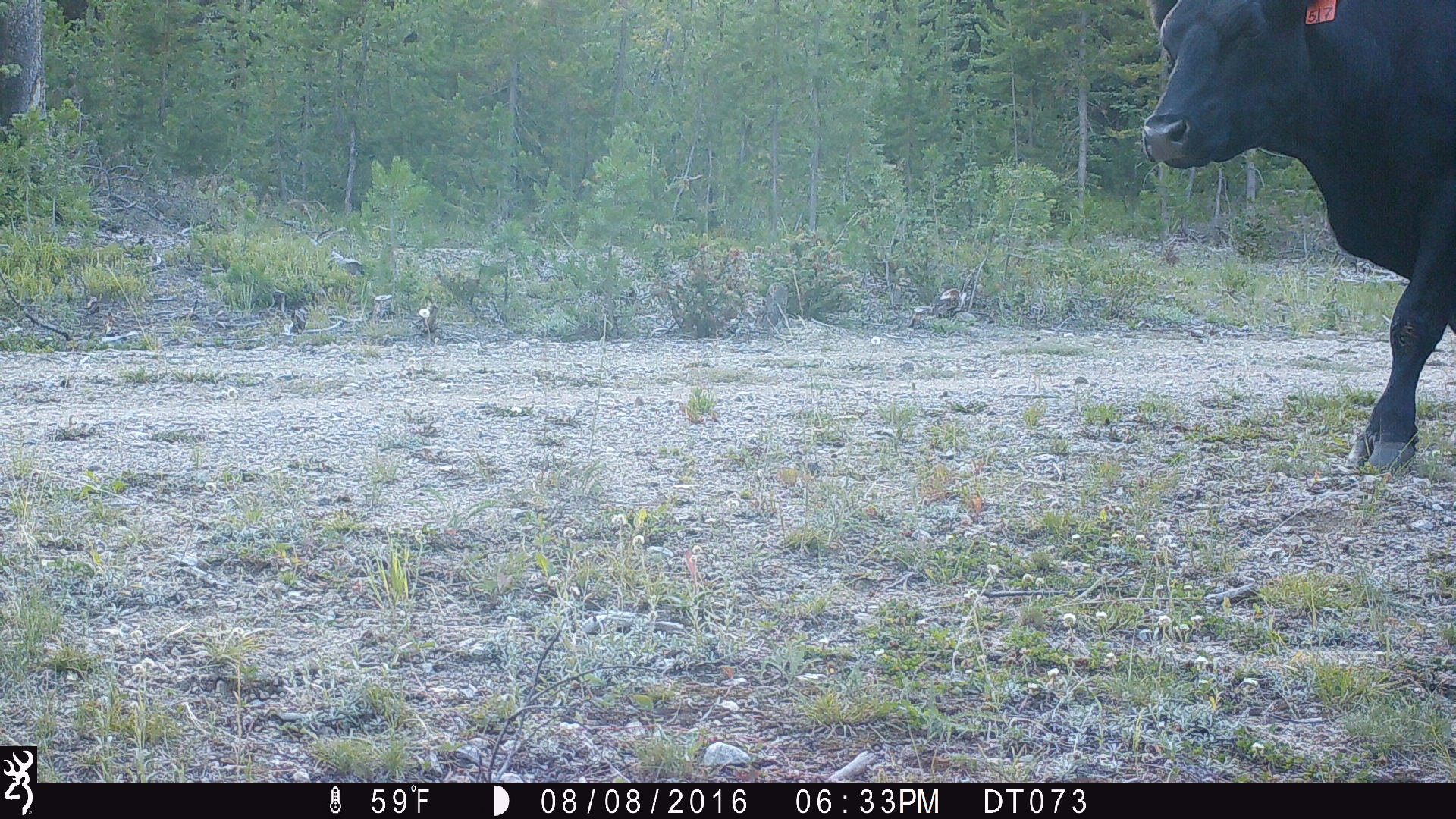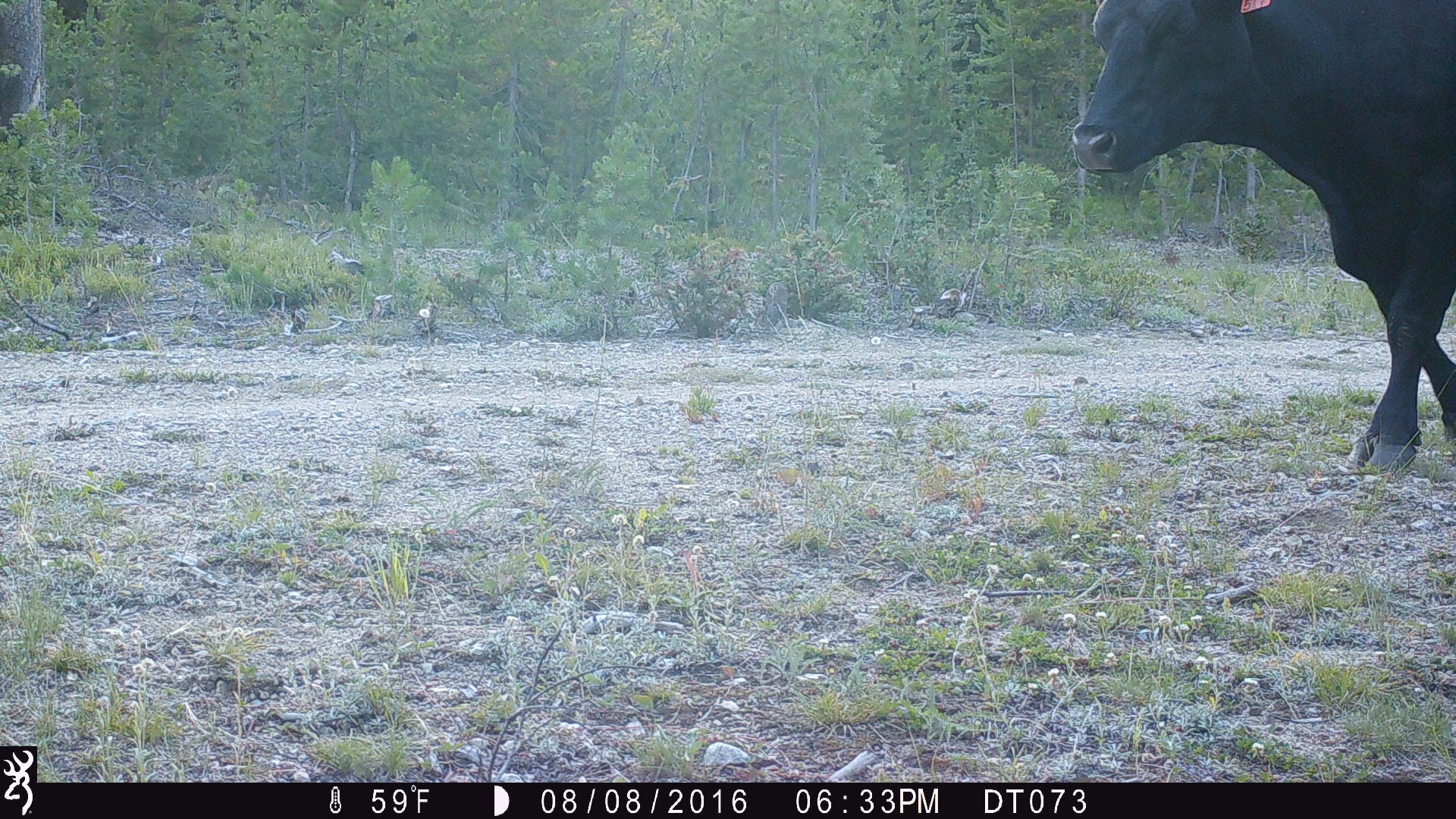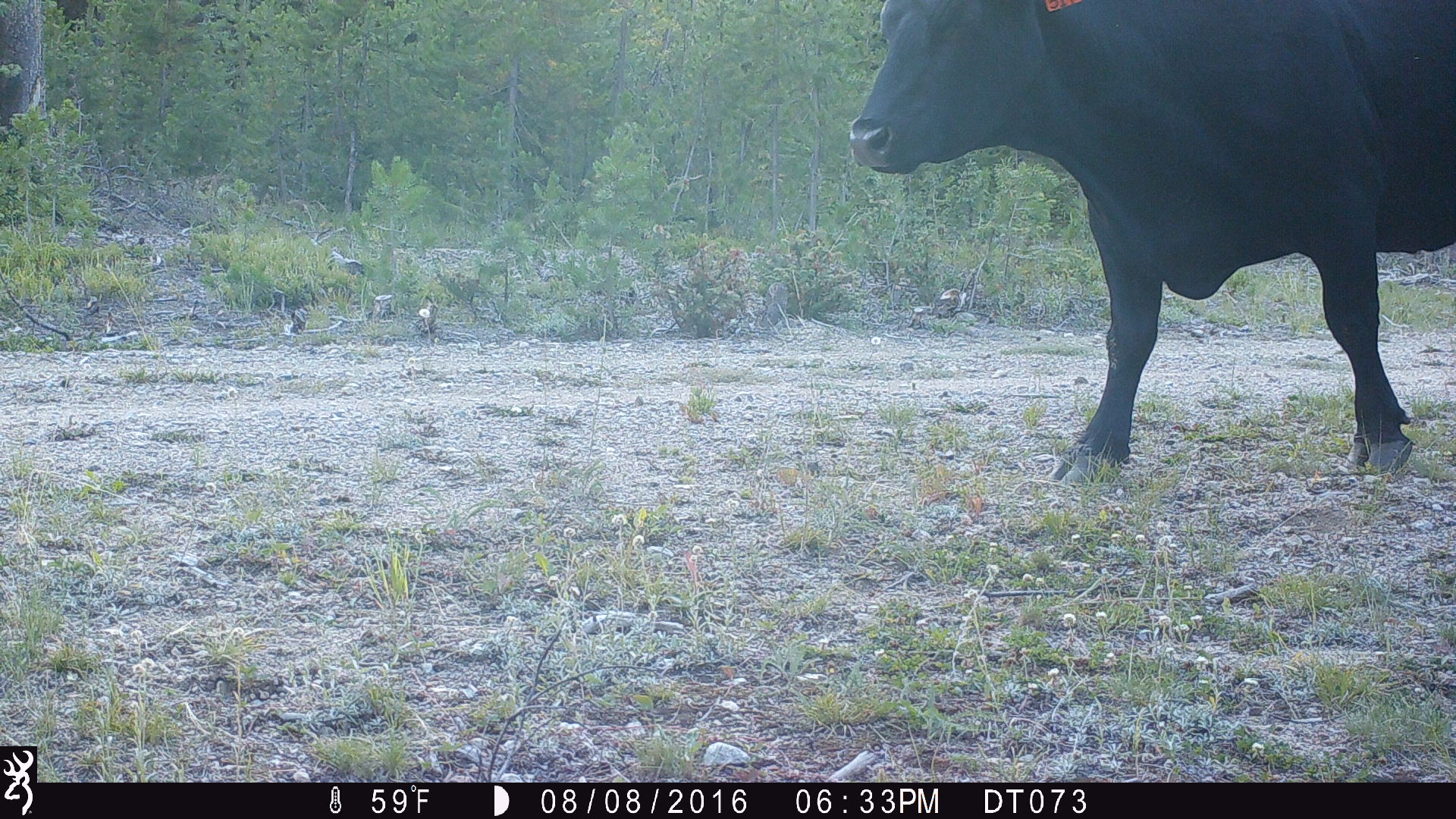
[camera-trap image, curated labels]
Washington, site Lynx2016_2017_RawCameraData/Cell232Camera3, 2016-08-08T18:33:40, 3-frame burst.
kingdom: Animalia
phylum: Chordata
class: Mammalia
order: Artiodactyla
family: Bovidae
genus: Bos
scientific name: Bos taurus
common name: domestic cattle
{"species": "domestic cattle (Bos taurus)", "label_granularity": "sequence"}